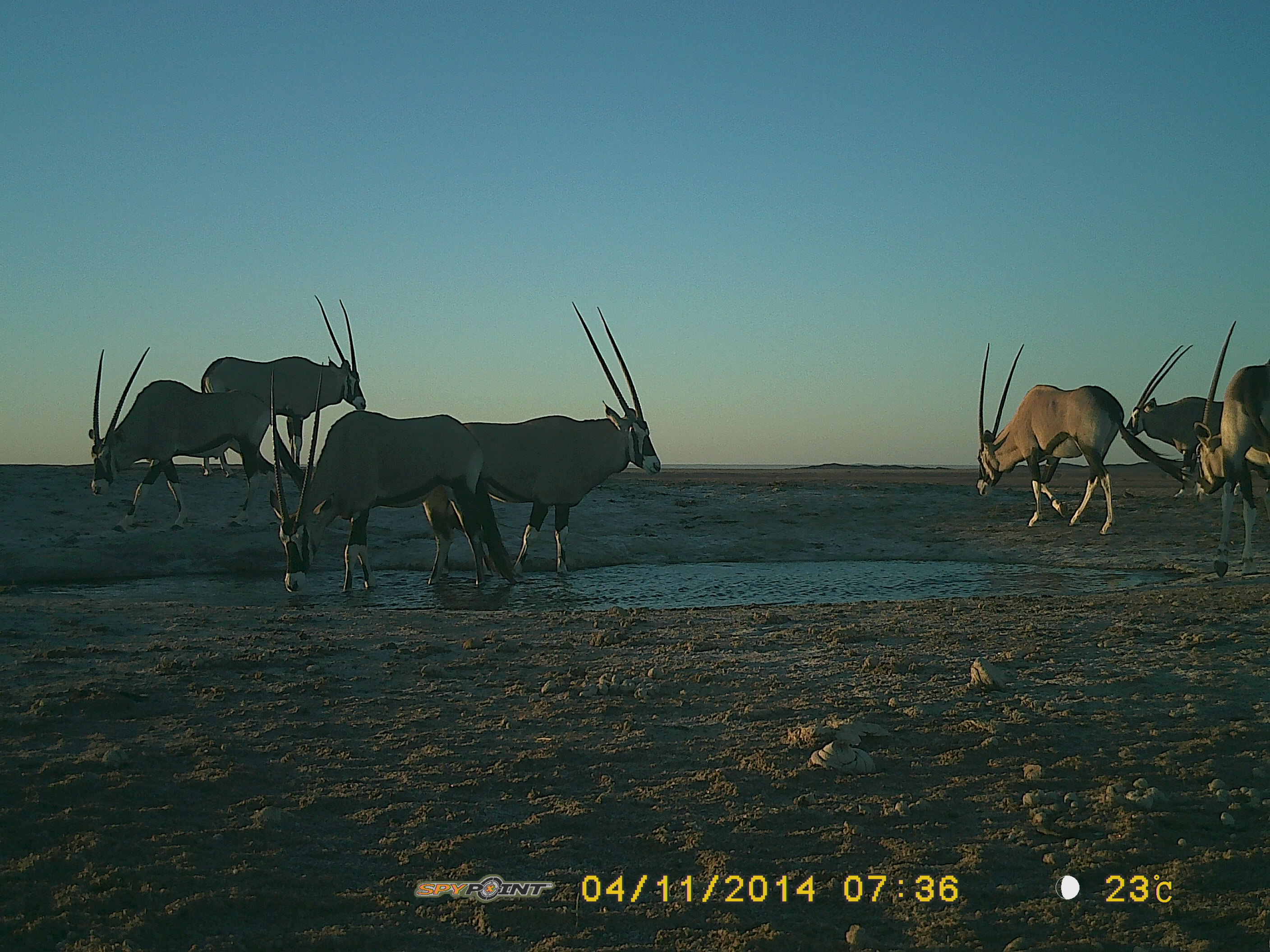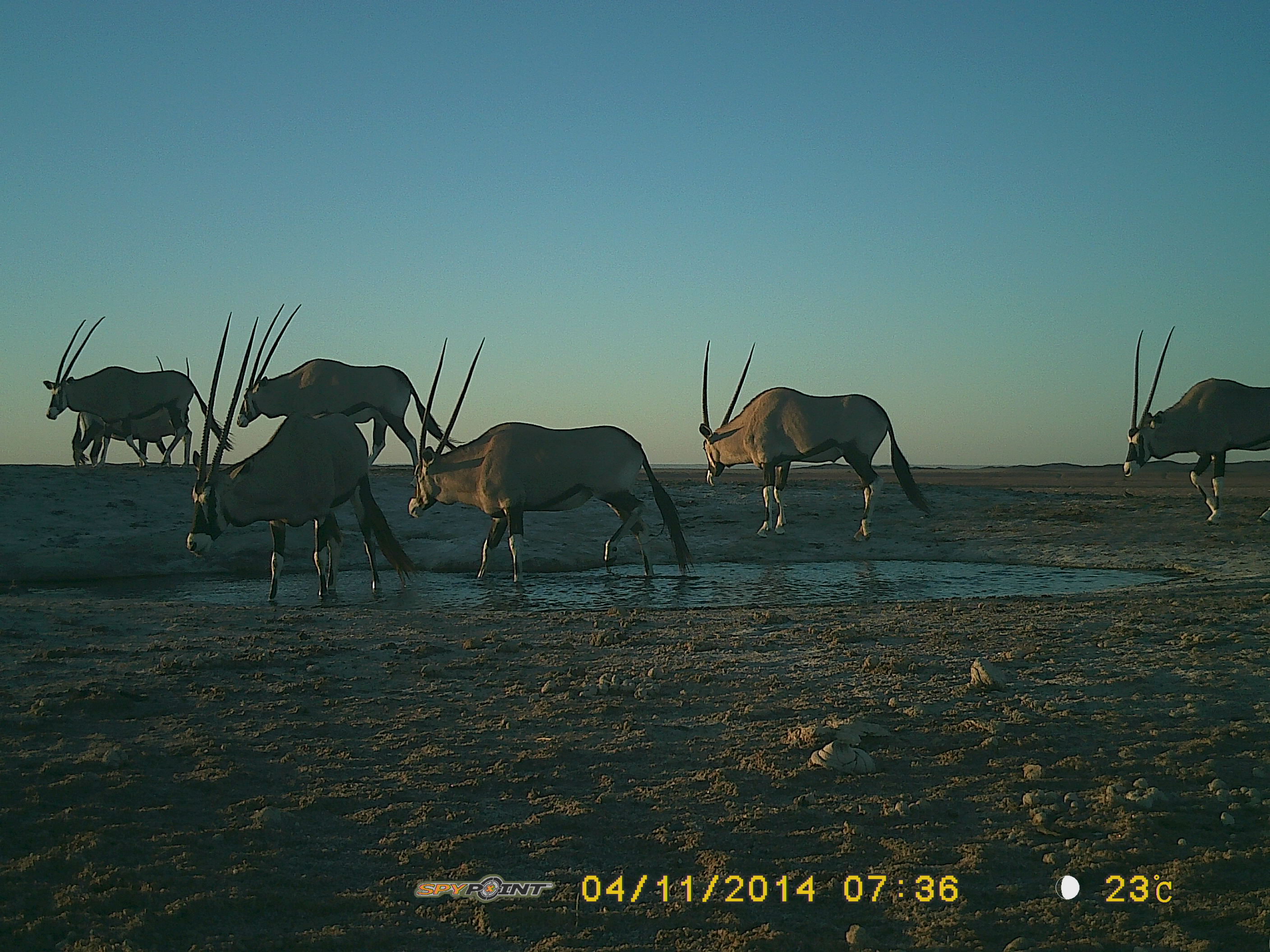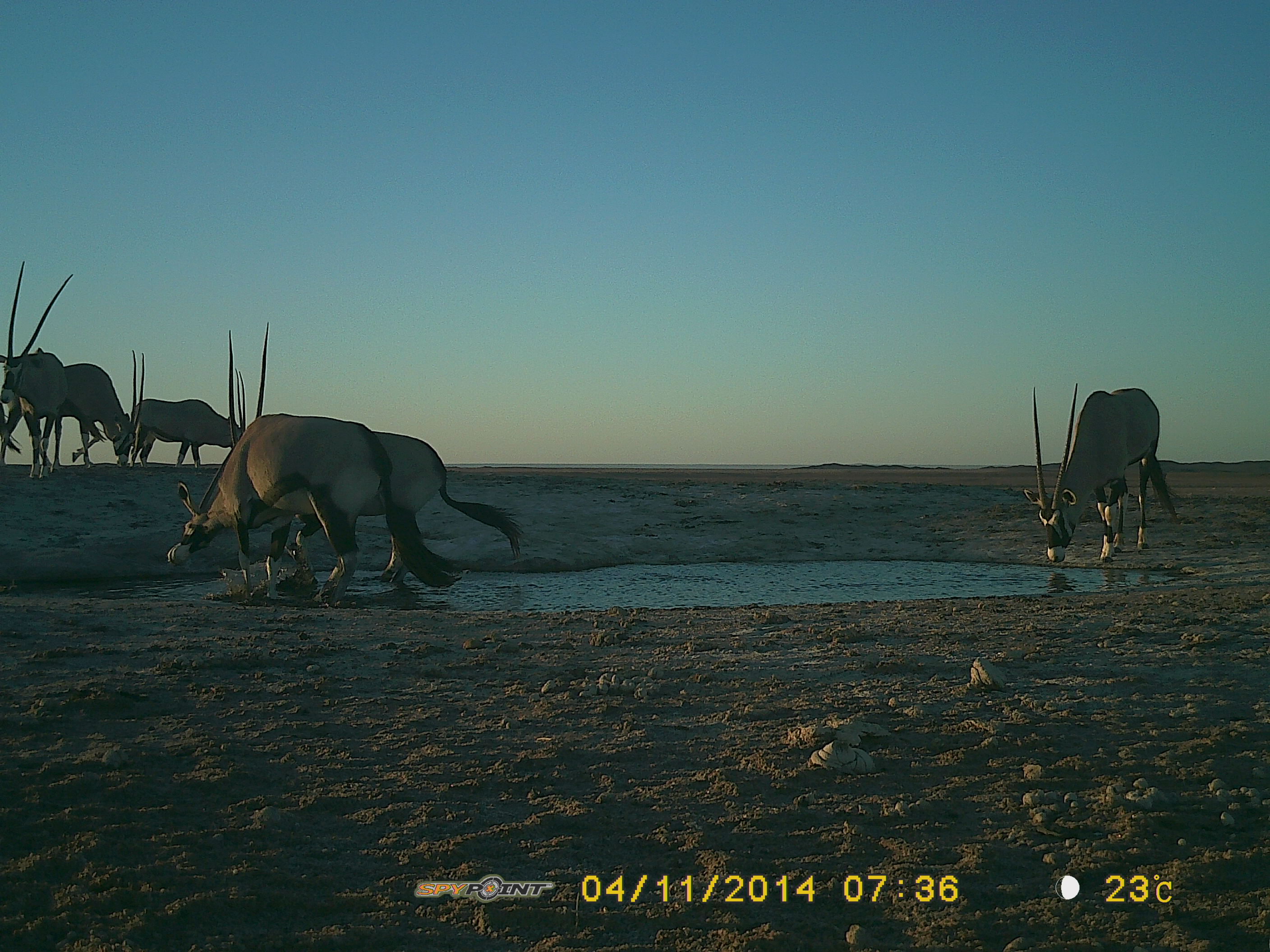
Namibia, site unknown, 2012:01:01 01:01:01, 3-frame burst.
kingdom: Animalia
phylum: Chordata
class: Mammalia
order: Artiodactyla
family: Bovidae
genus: Oryx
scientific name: Oryx gazella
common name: gemsbok